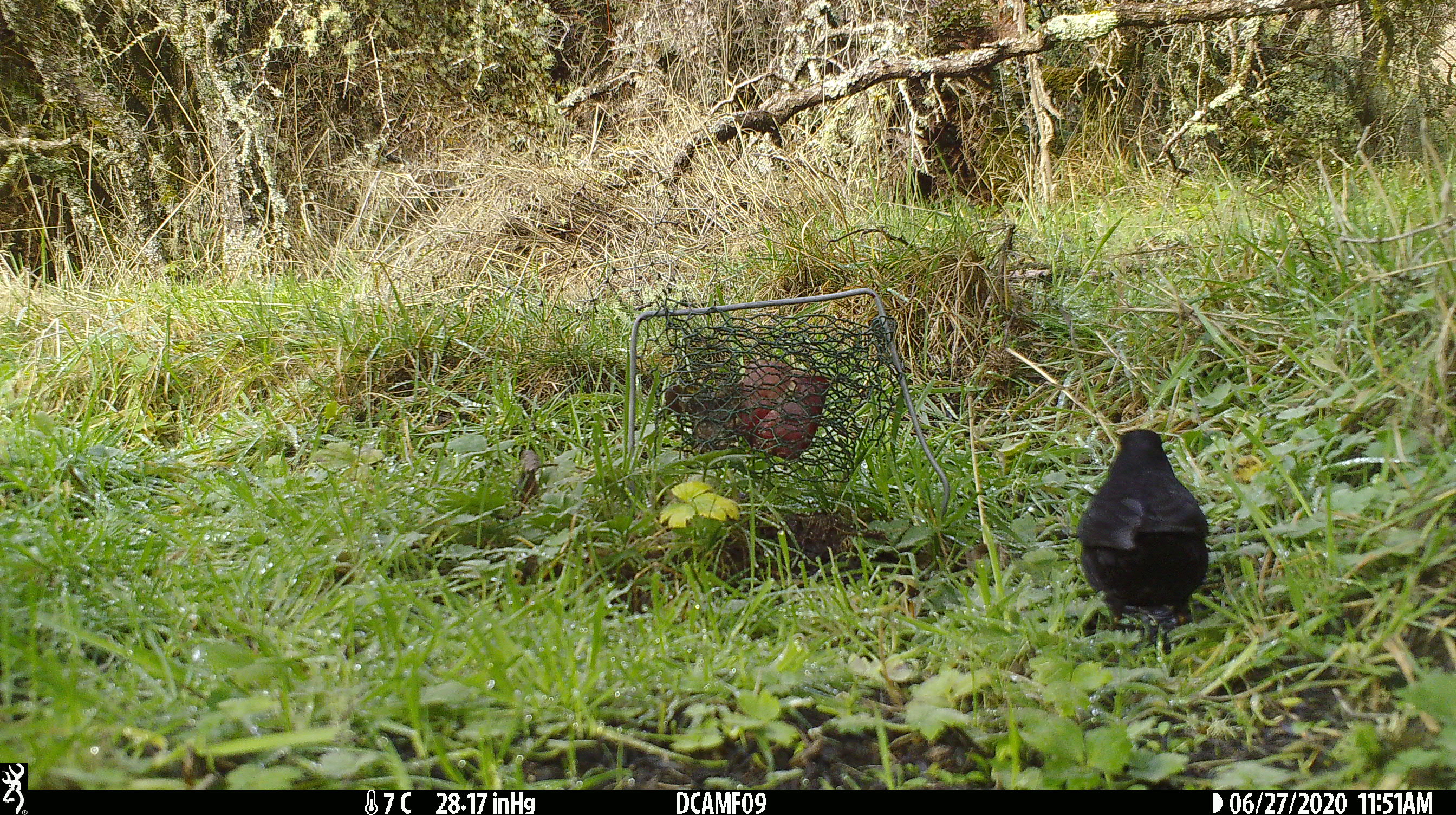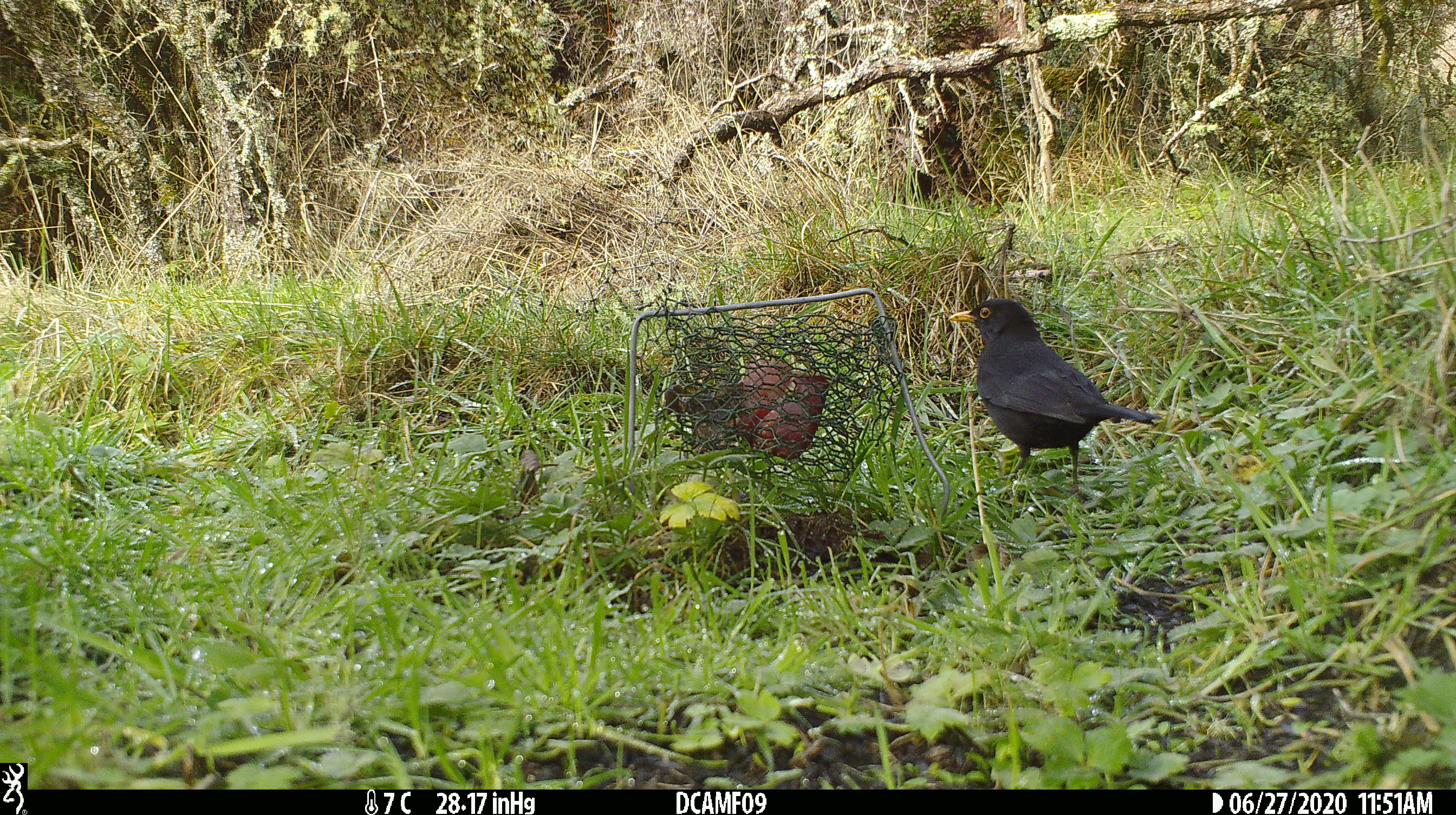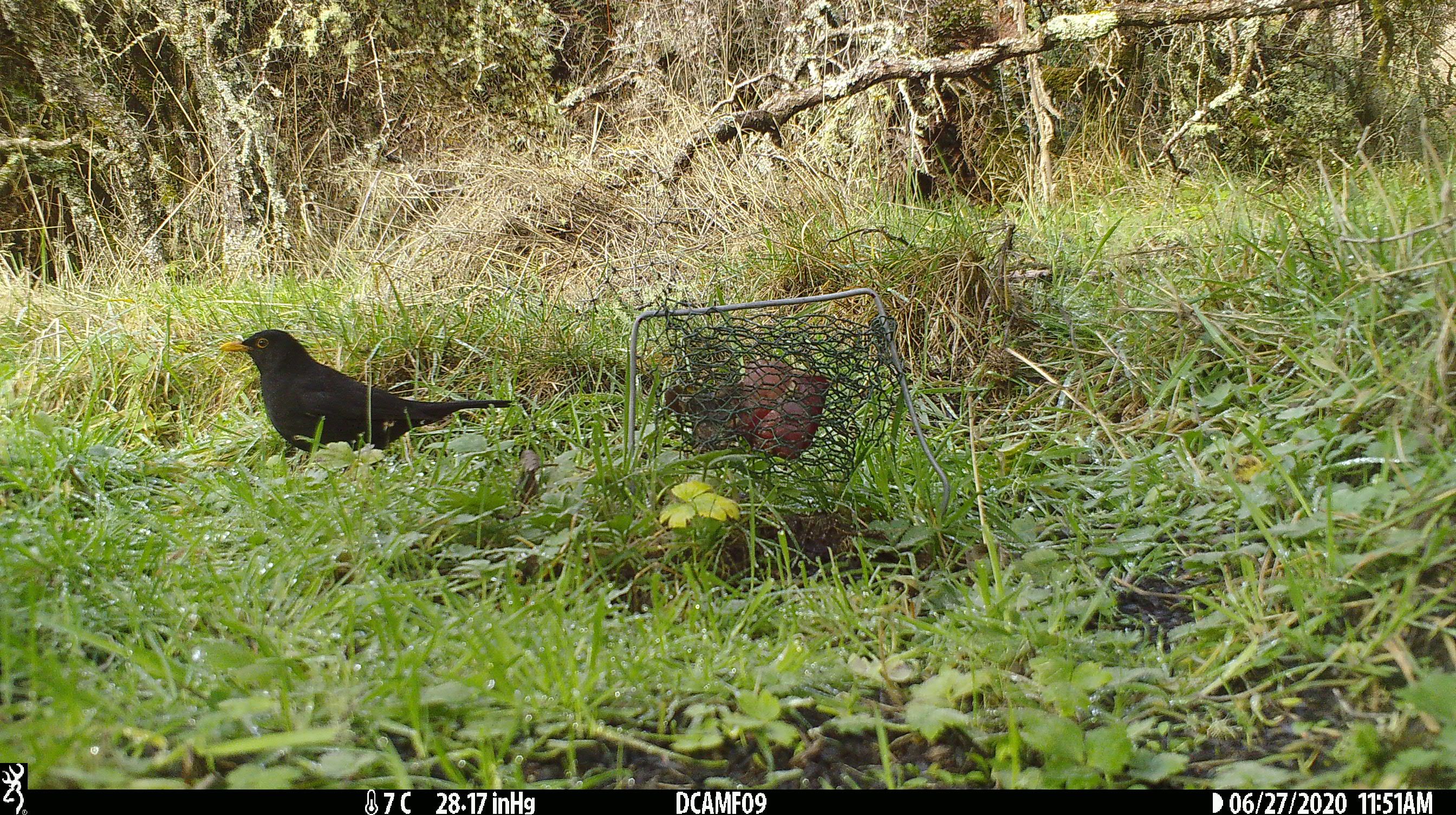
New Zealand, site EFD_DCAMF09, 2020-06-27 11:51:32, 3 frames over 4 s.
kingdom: Animalia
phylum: Chordata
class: Aves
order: Passeriformes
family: Turdidae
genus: Turdus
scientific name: Turdus merula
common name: eurasian blackbird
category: blackbird